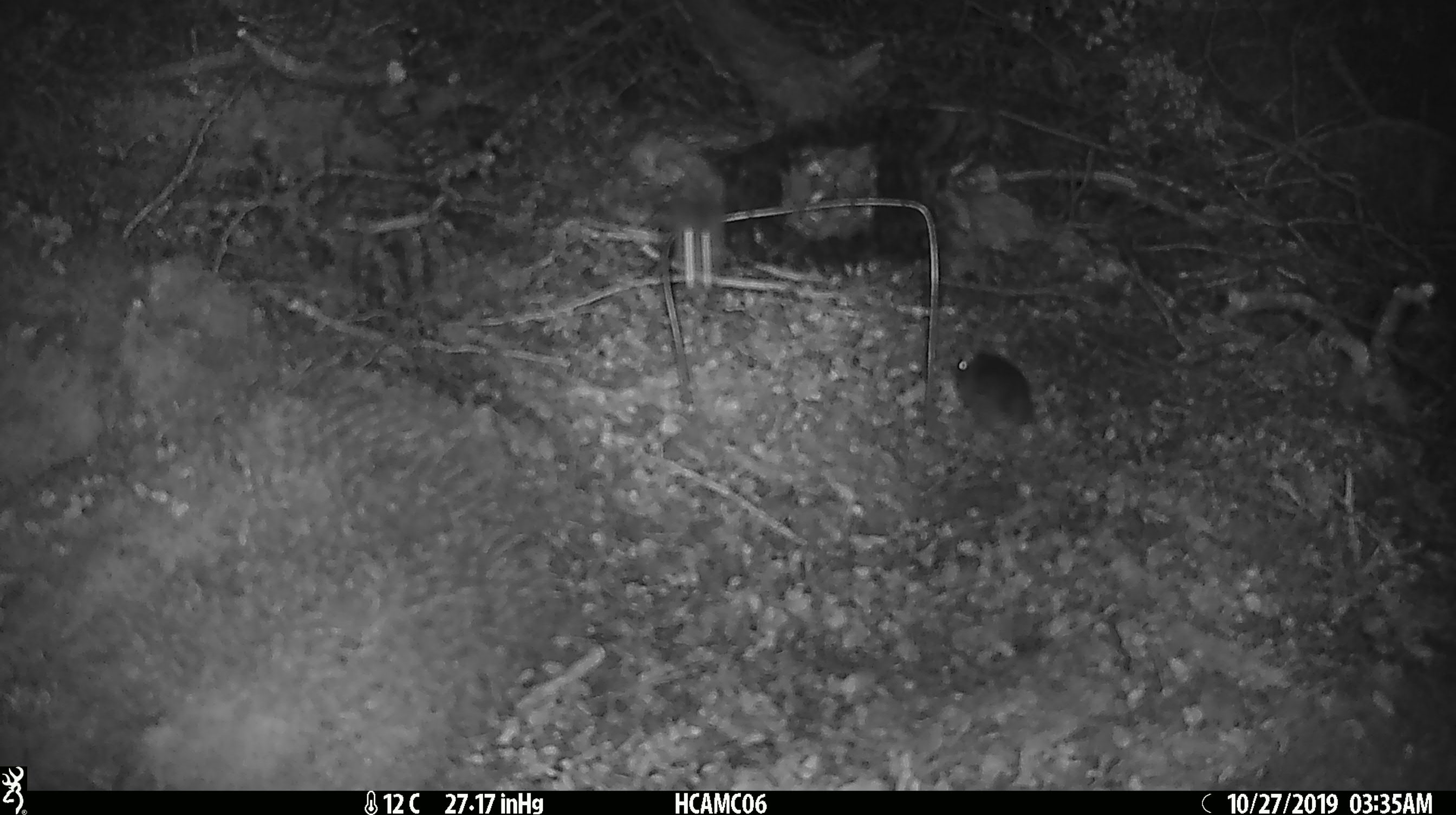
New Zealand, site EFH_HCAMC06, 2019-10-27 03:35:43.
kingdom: Animalia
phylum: Chordata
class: Mammalia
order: Rodentia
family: Muridae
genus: Mus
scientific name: Mus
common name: mouse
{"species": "mouse (Mus)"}